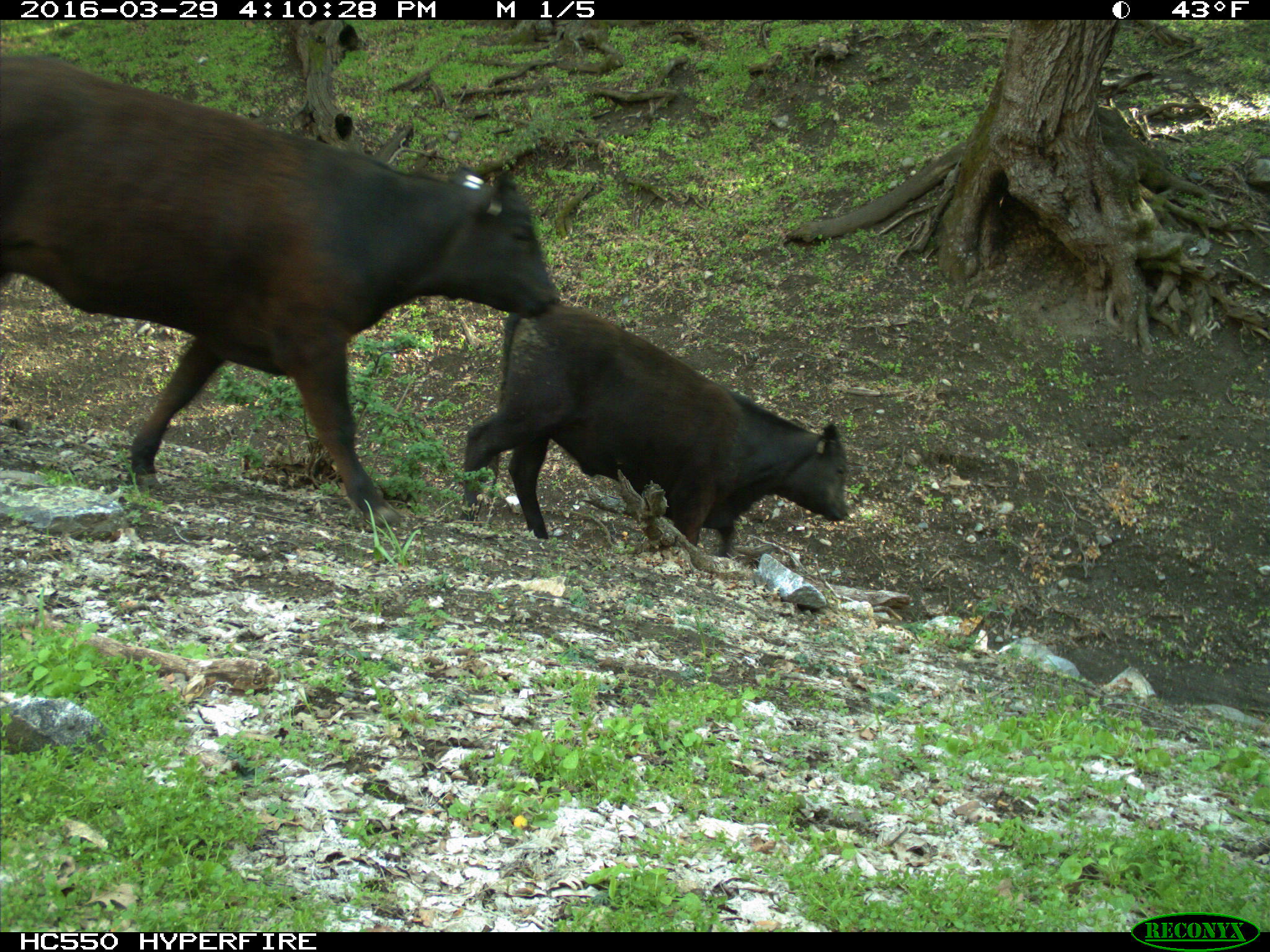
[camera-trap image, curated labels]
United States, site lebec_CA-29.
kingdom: Animalia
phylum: Chordata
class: Mammalia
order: Artiodactyla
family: Bovidae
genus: Bos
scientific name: Bos taurus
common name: domestic cow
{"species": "Bos taurus (domestic cow)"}